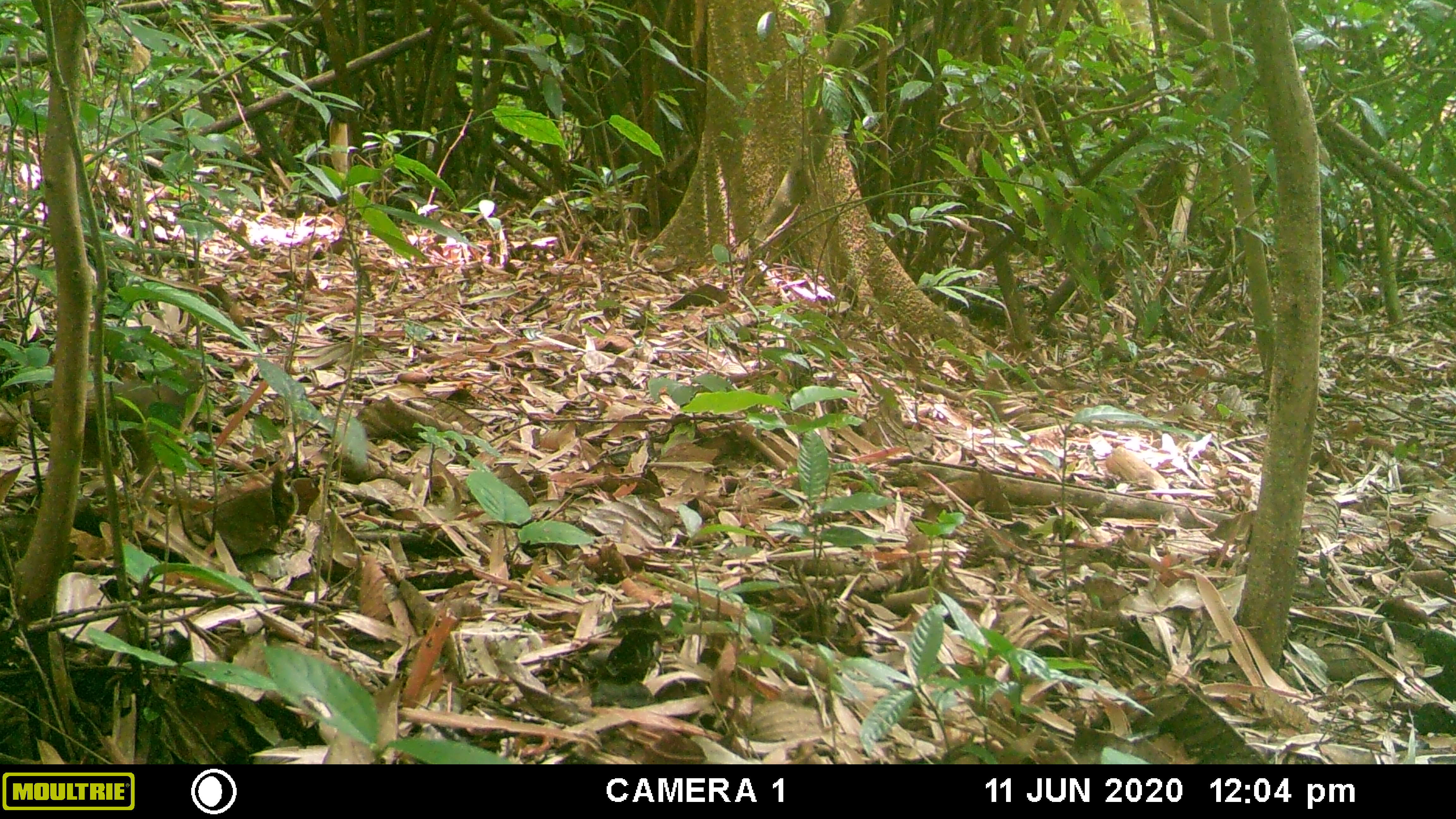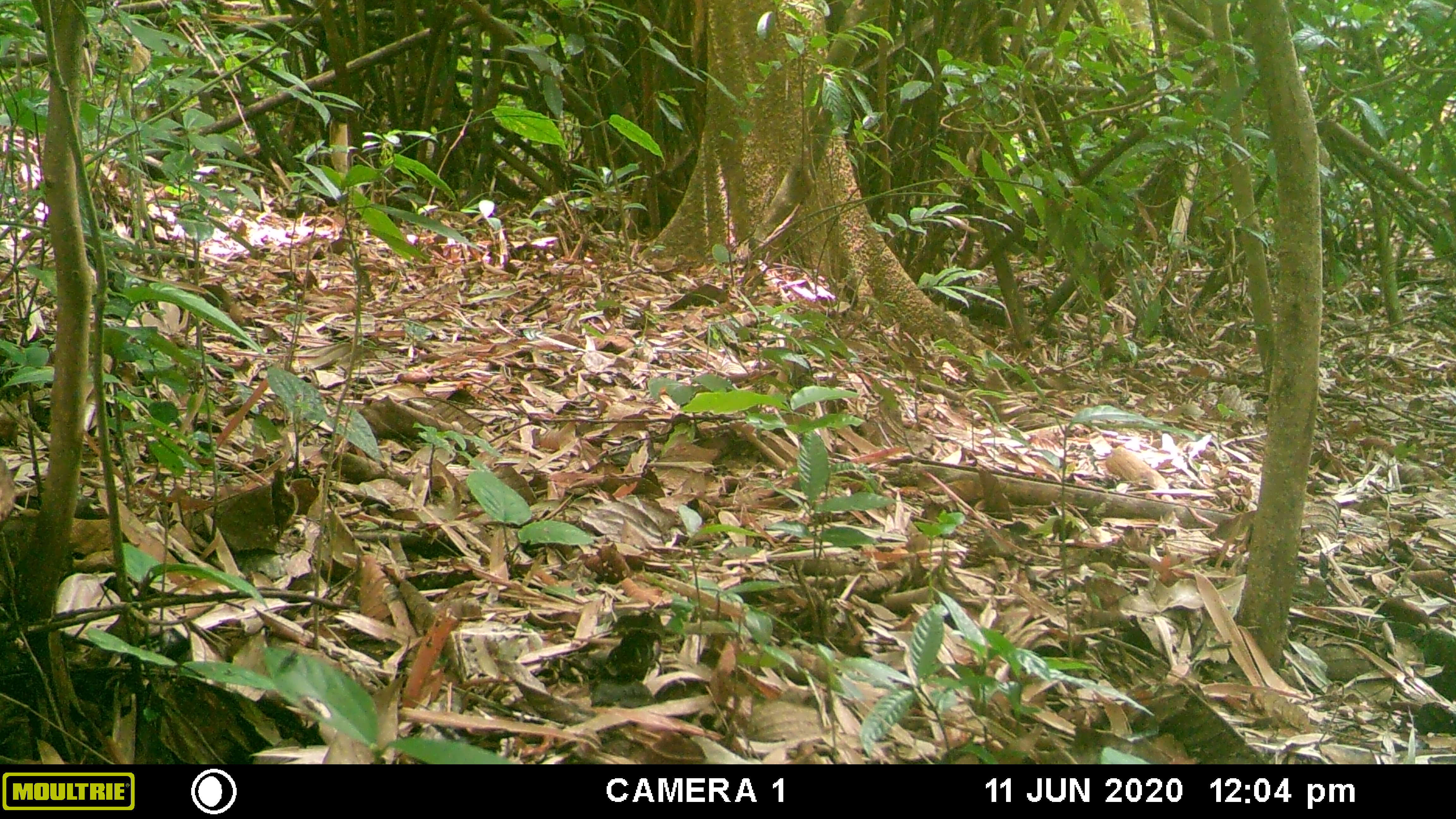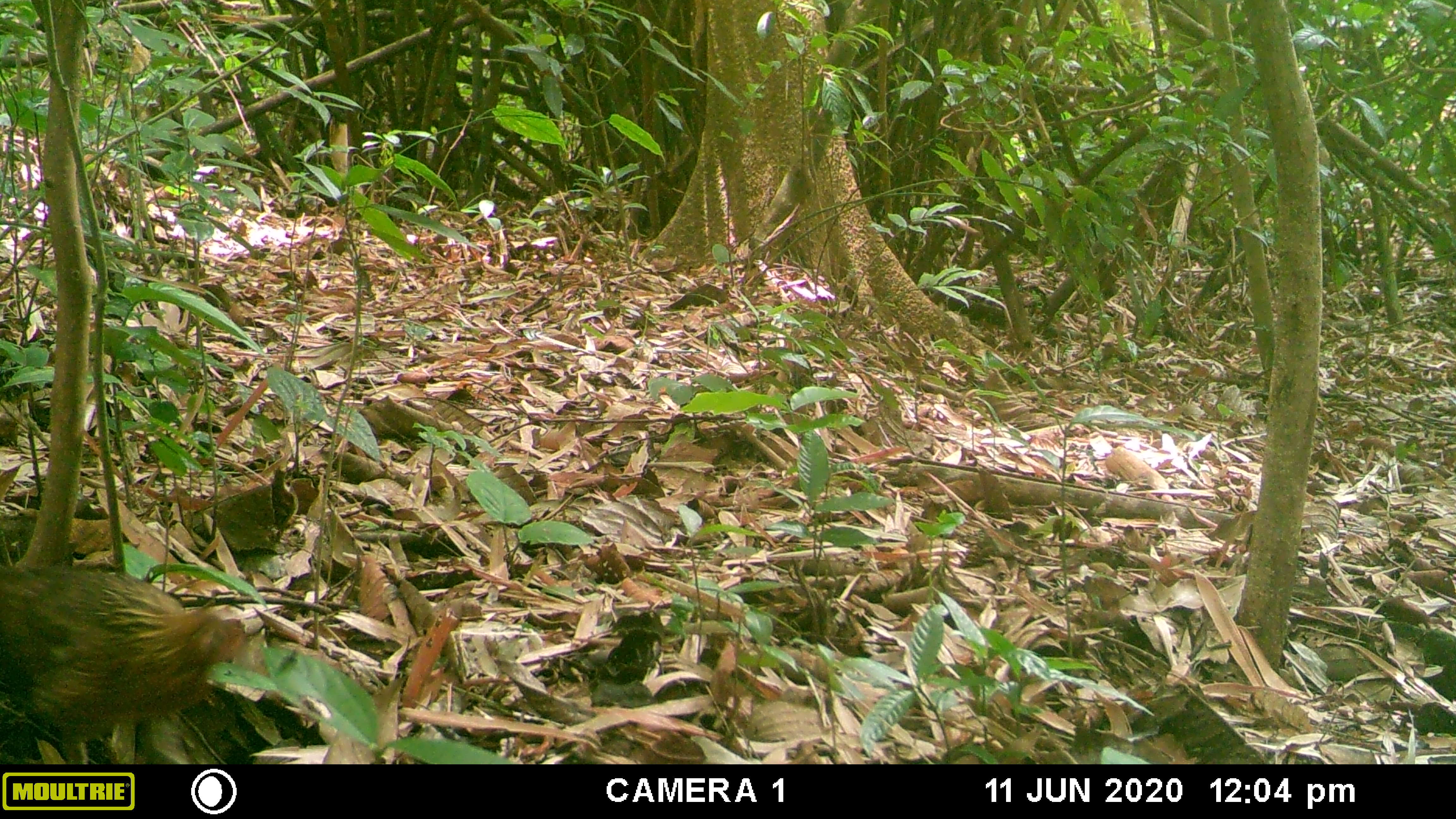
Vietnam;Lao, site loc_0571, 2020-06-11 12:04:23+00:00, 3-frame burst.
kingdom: Animalia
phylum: Chordata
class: Aves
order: Galliformes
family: Phasianidae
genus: Gallus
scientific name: Gallus gallus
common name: red junglefowl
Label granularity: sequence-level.